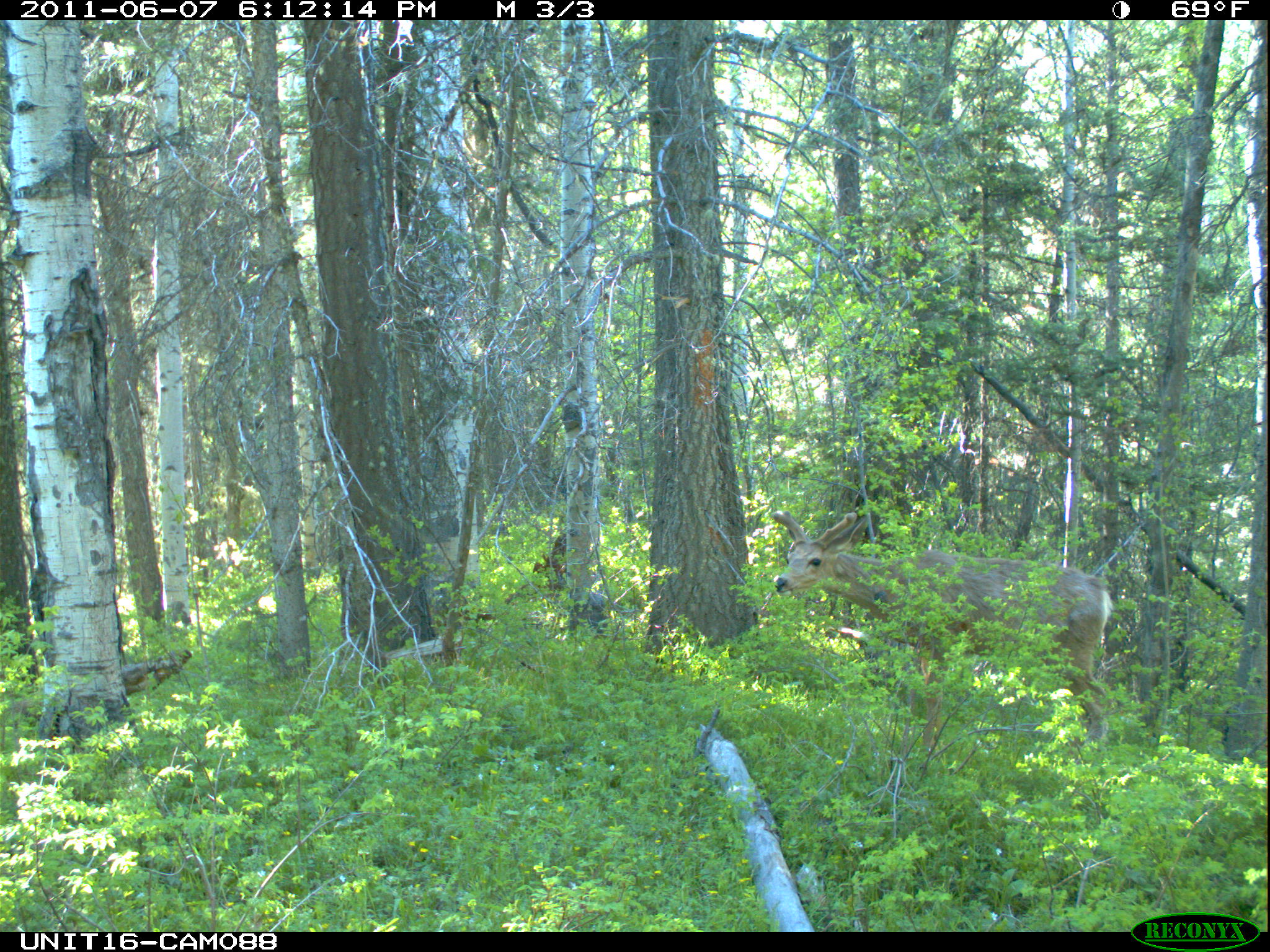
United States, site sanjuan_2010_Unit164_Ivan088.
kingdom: Animalia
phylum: Chordata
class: Mammalia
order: Artiodactyla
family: Cervidae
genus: Odocoileus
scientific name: Odocoileus hemionus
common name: mule deer